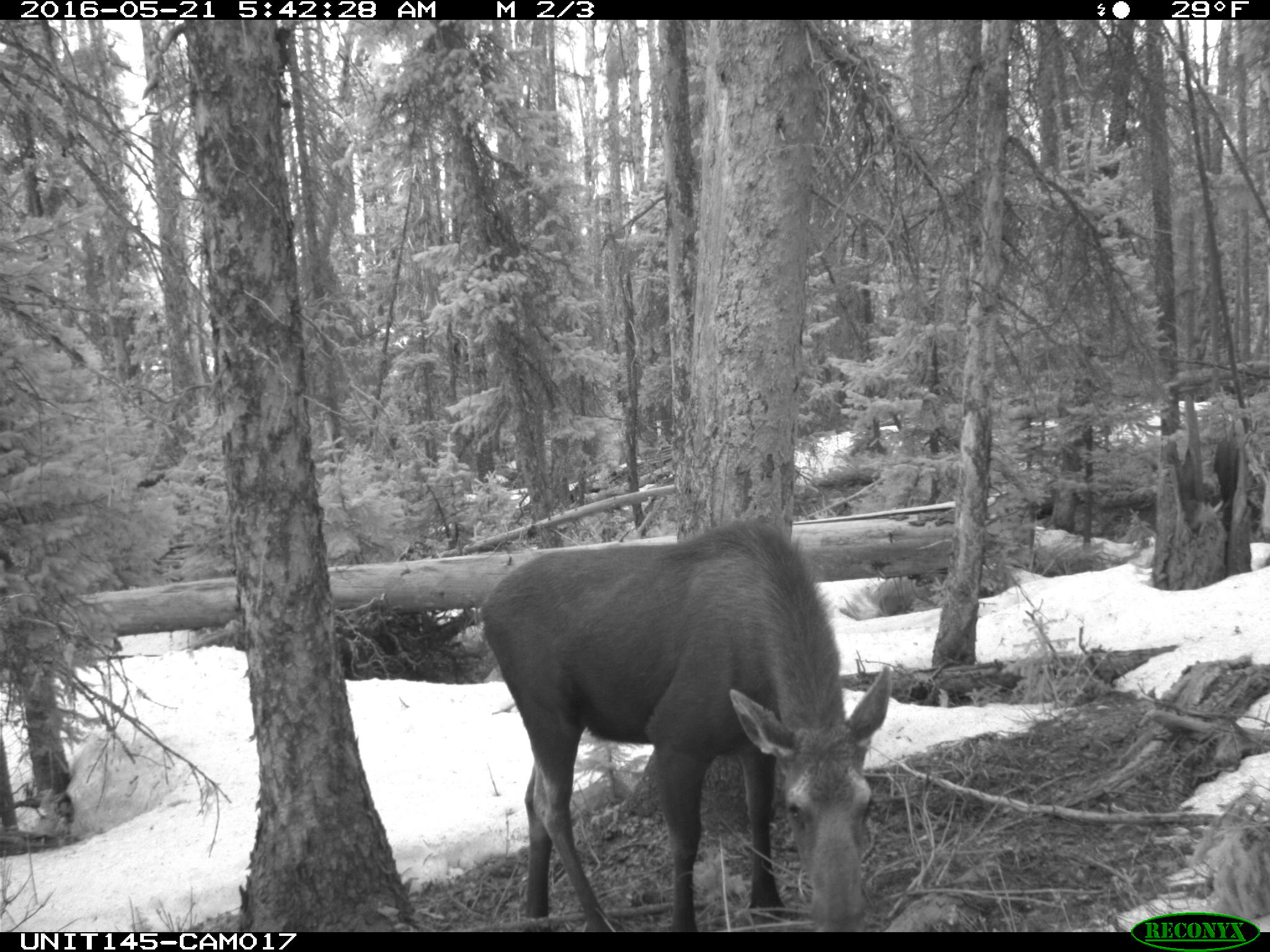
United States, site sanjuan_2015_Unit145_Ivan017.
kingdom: Animalia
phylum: Chordata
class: Mammalia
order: Artiodactyla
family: Cervidae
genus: Alces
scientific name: Alces alces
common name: moose